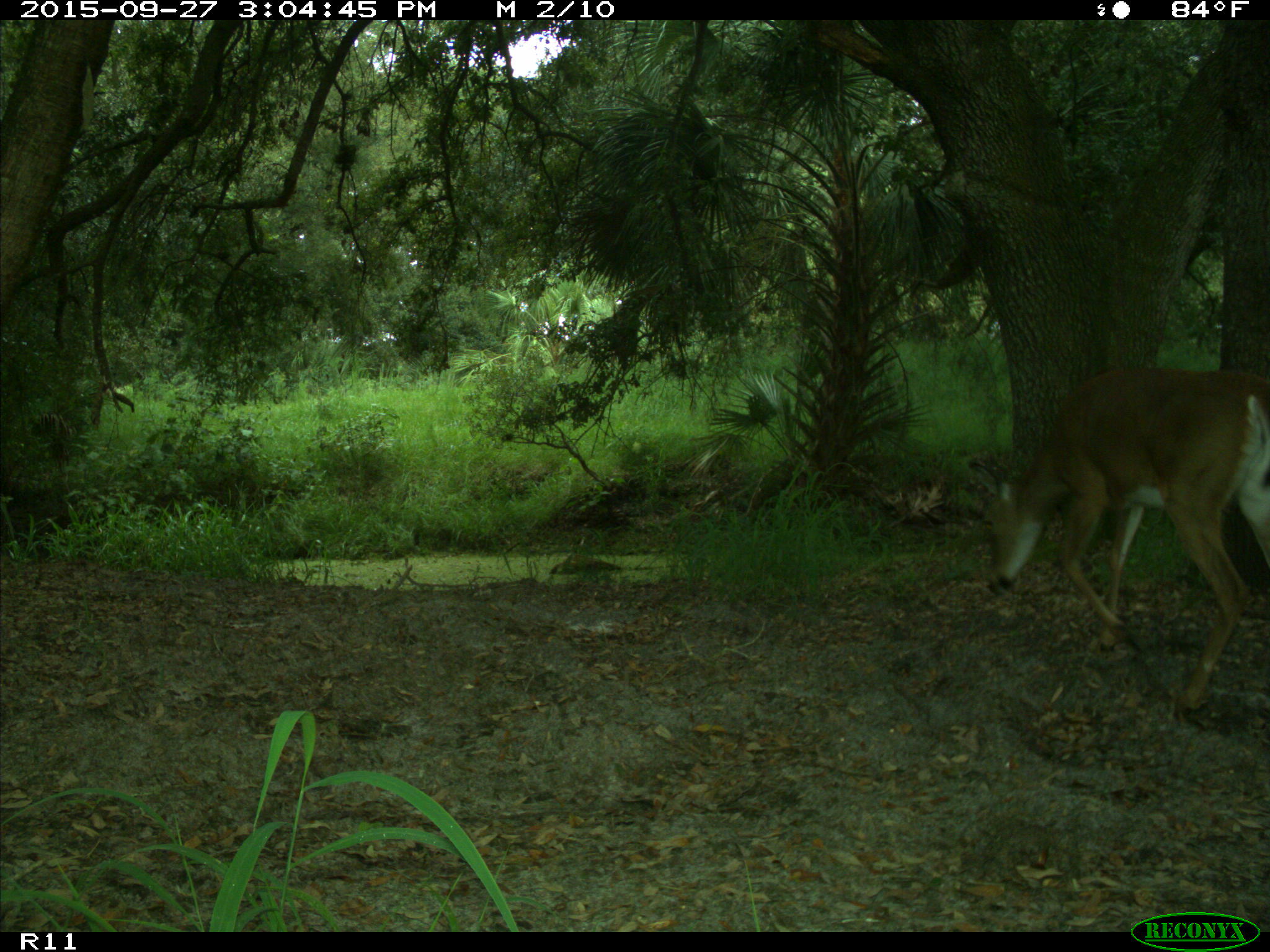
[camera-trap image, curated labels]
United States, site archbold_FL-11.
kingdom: Animalia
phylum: Chordata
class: Mammalia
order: Artiodactyla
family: Cervidae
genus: Odocoileus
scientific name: Odocoileus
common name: deer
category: unidentified deer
Unidentified deer (deer) (Odocoileus).